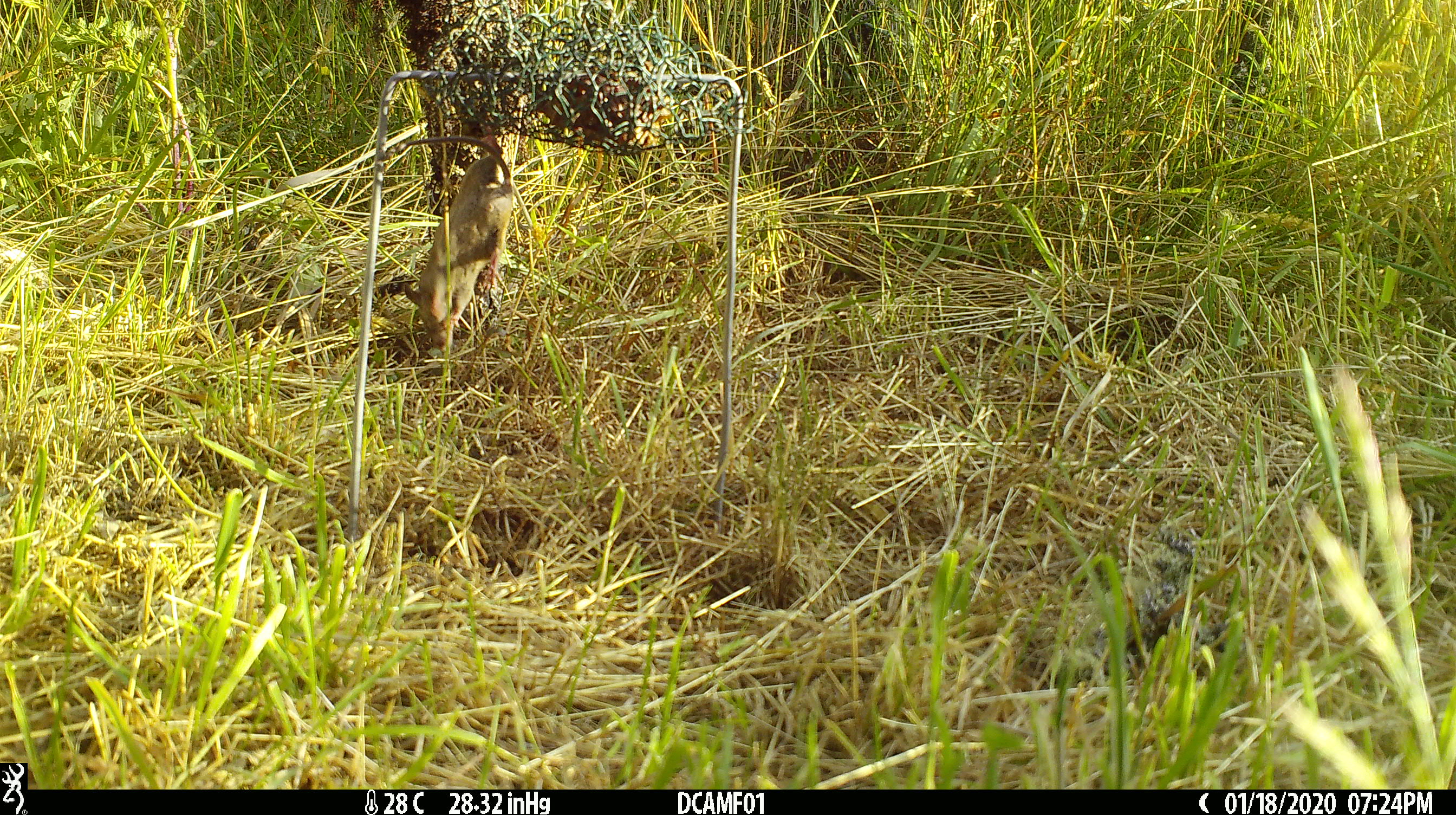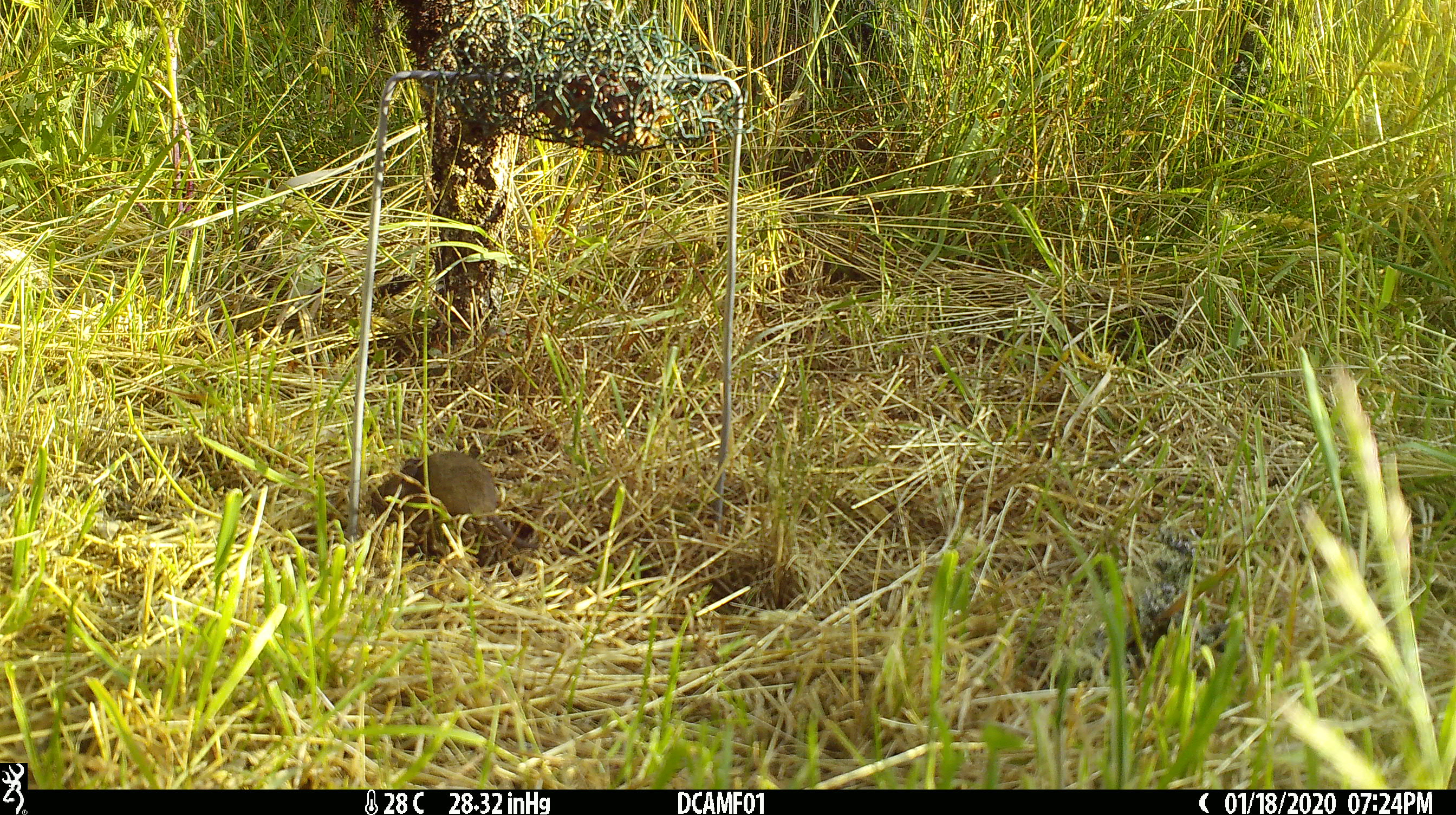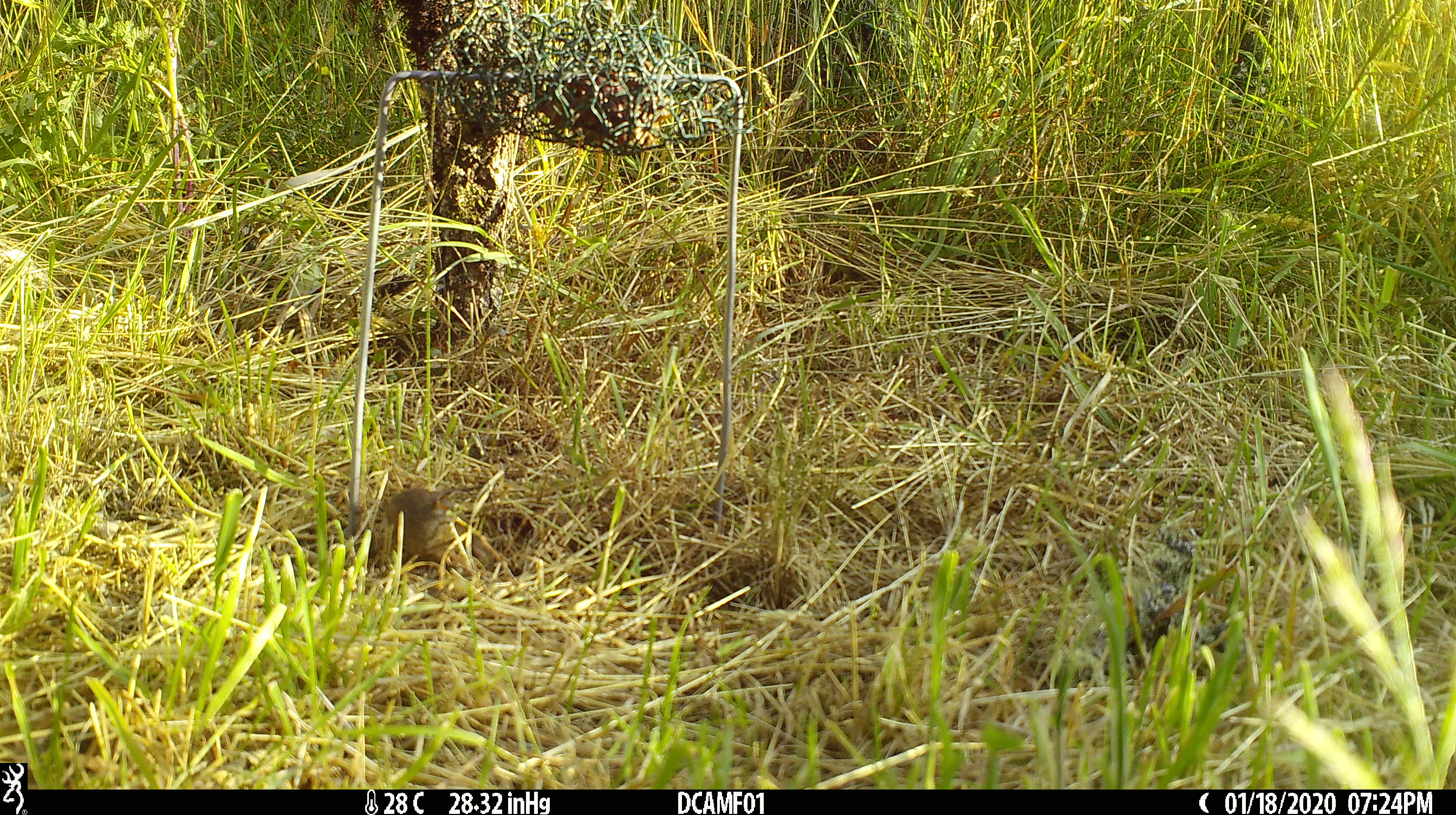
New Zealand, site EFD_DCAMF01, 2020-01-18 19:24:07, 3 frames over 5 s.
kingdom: Animalia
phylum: Chordata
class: Mammalia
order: Rodentia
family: Muridae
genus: Mus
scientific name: Mus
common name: mouse